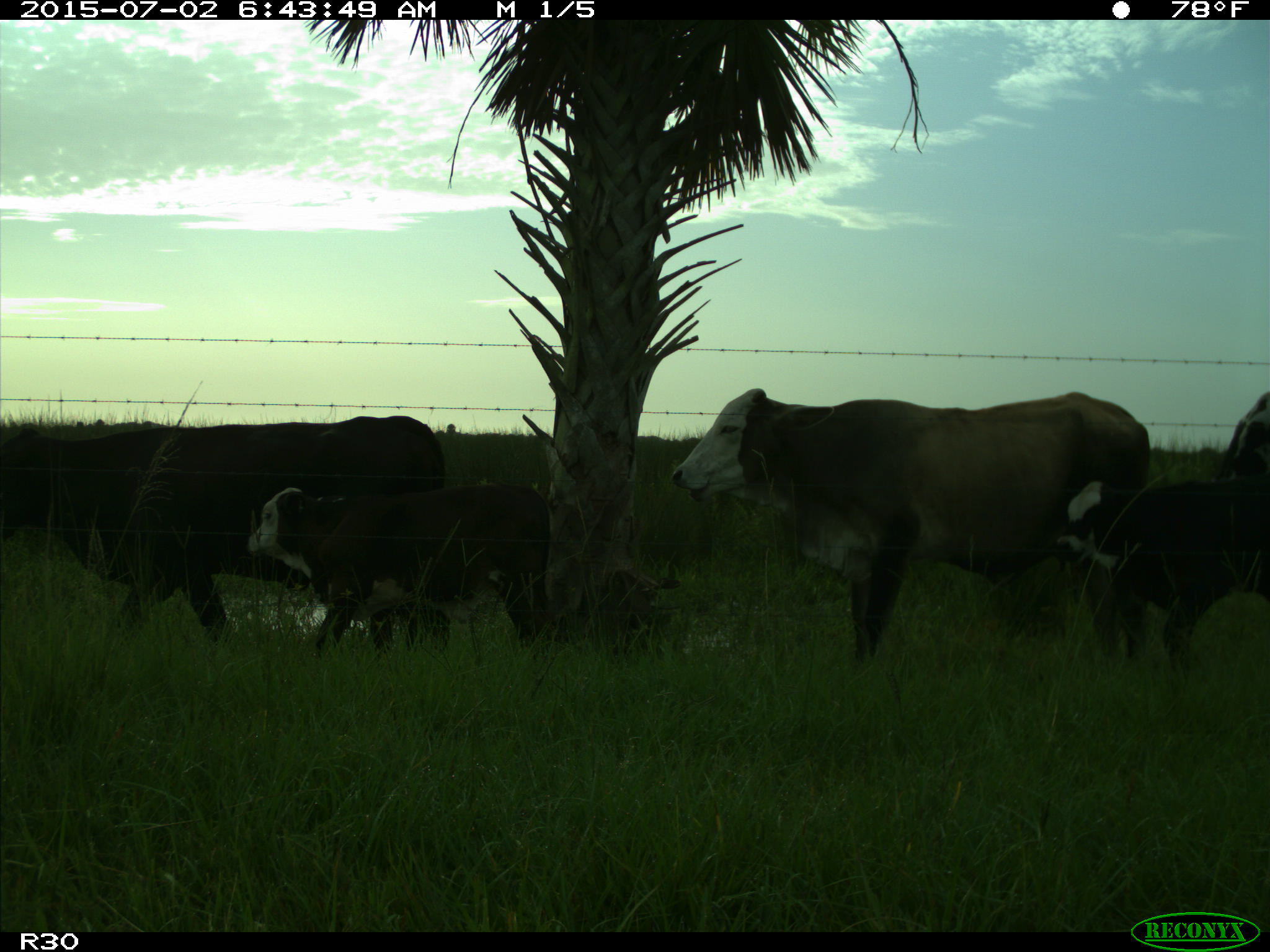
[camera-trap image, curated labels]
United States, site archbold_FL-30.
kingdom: Animalia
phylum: Chordata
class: Mammalia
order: Artiodactyla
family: Bovidae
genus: Bos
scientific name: Bos taurus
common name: domestic cow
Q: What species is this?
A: Bos taurus (domestic cow).